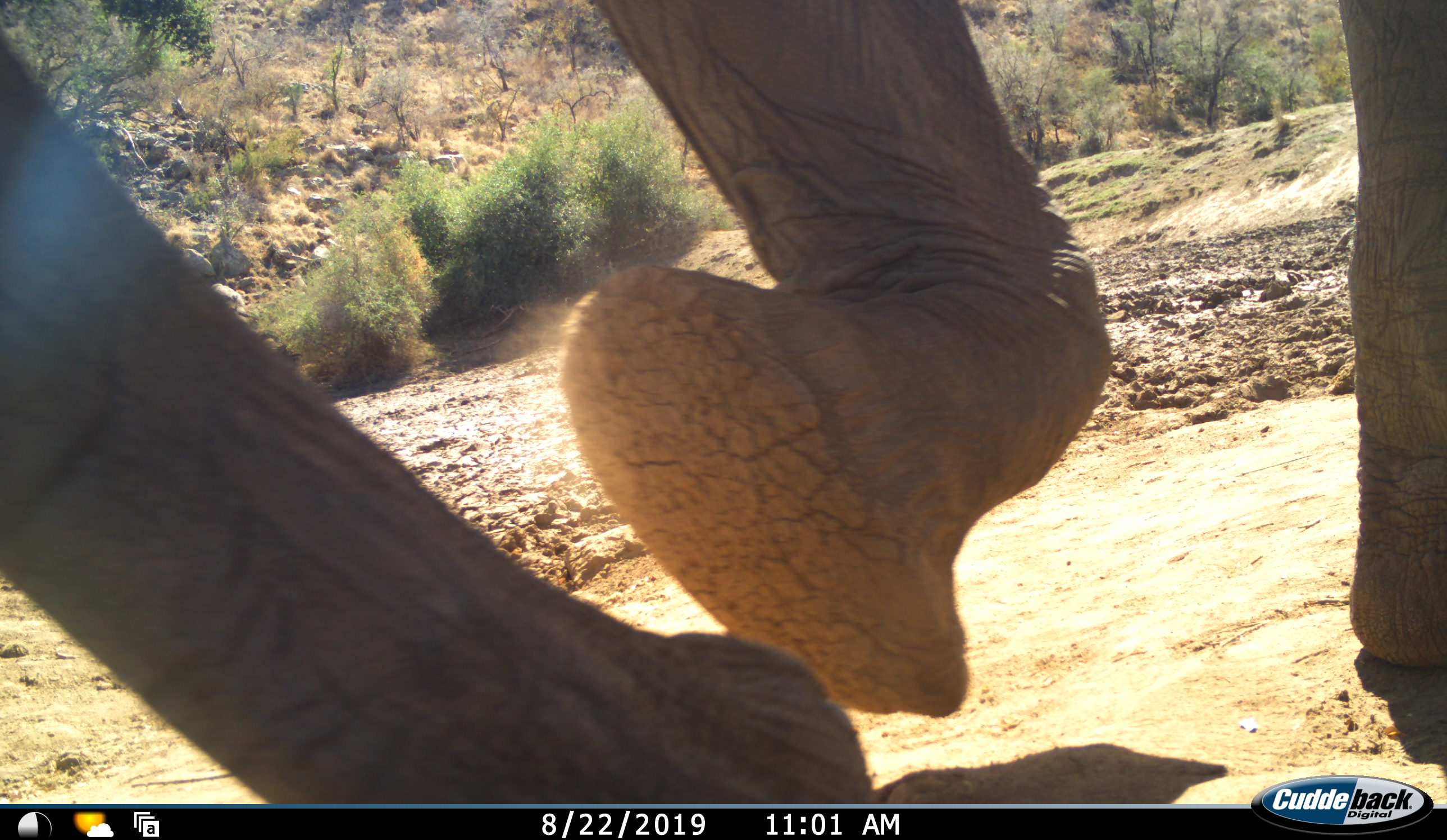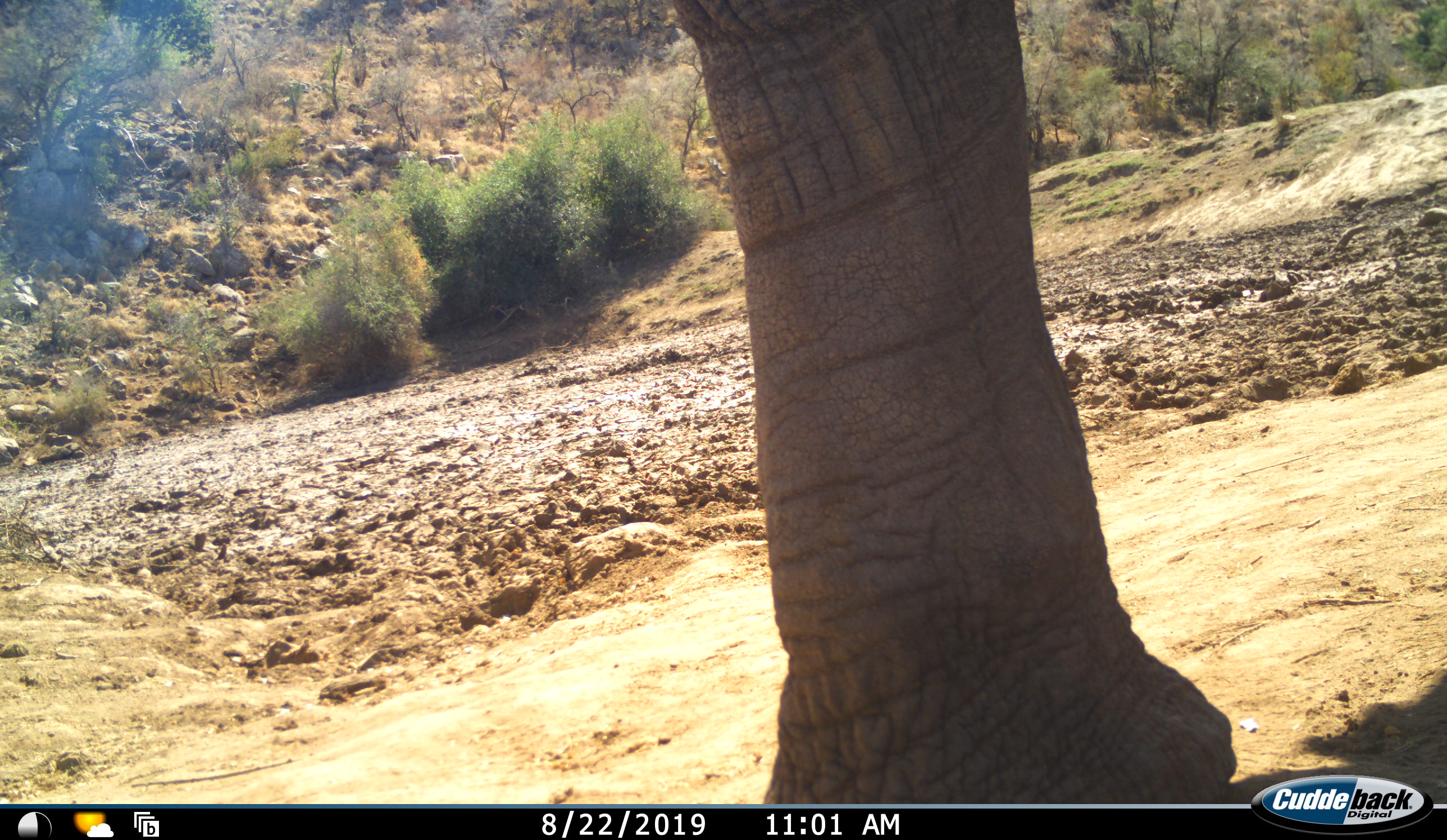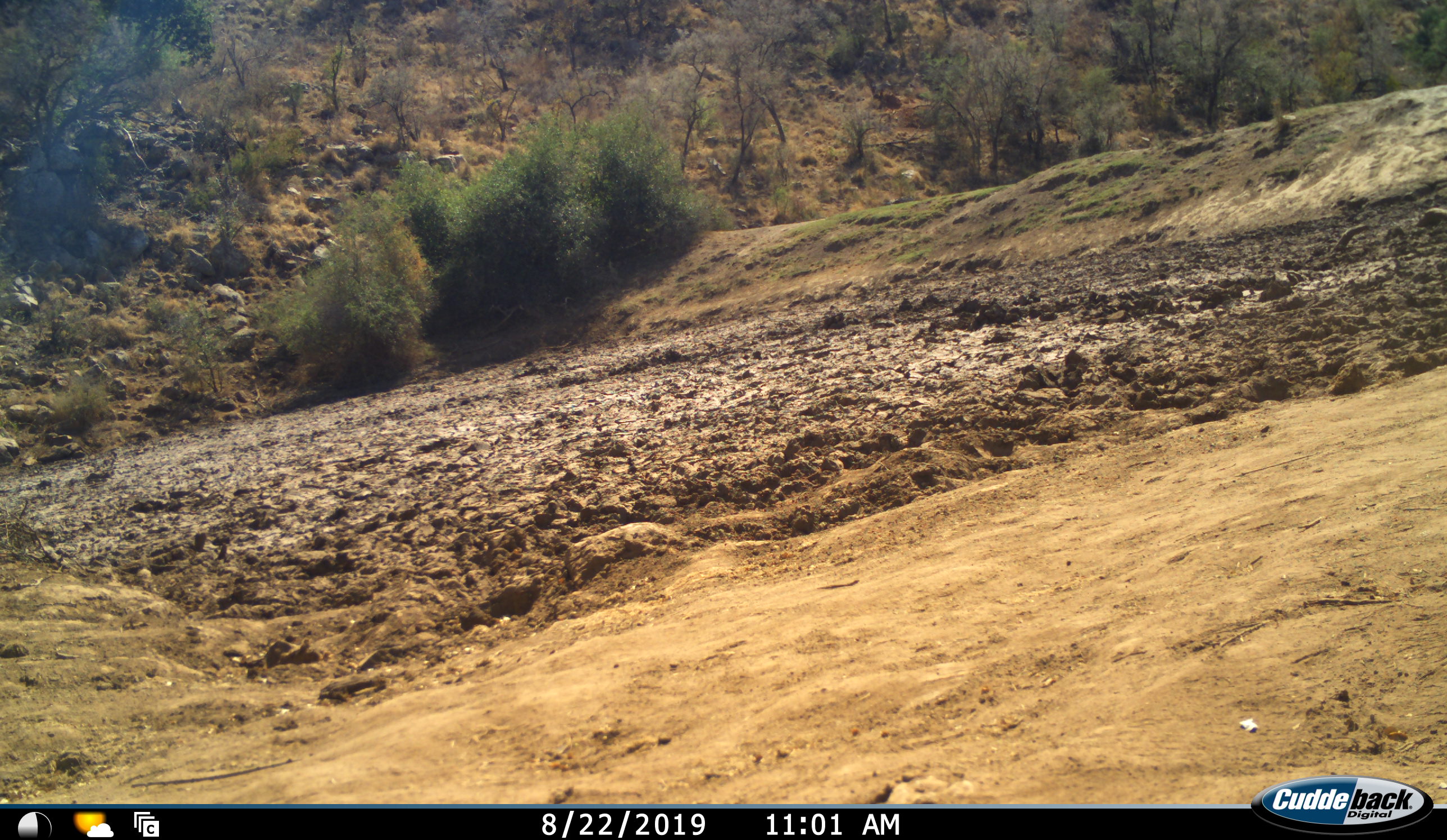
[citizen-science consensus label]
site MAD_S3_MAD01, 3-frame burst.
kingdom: Animalia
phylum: Chordata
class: Mammalia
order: Proboscidea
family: Elephantidae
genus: Loxodonta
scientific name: Loxodonta africana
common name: african bush elephant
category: elephant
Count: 1.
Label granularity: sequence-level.